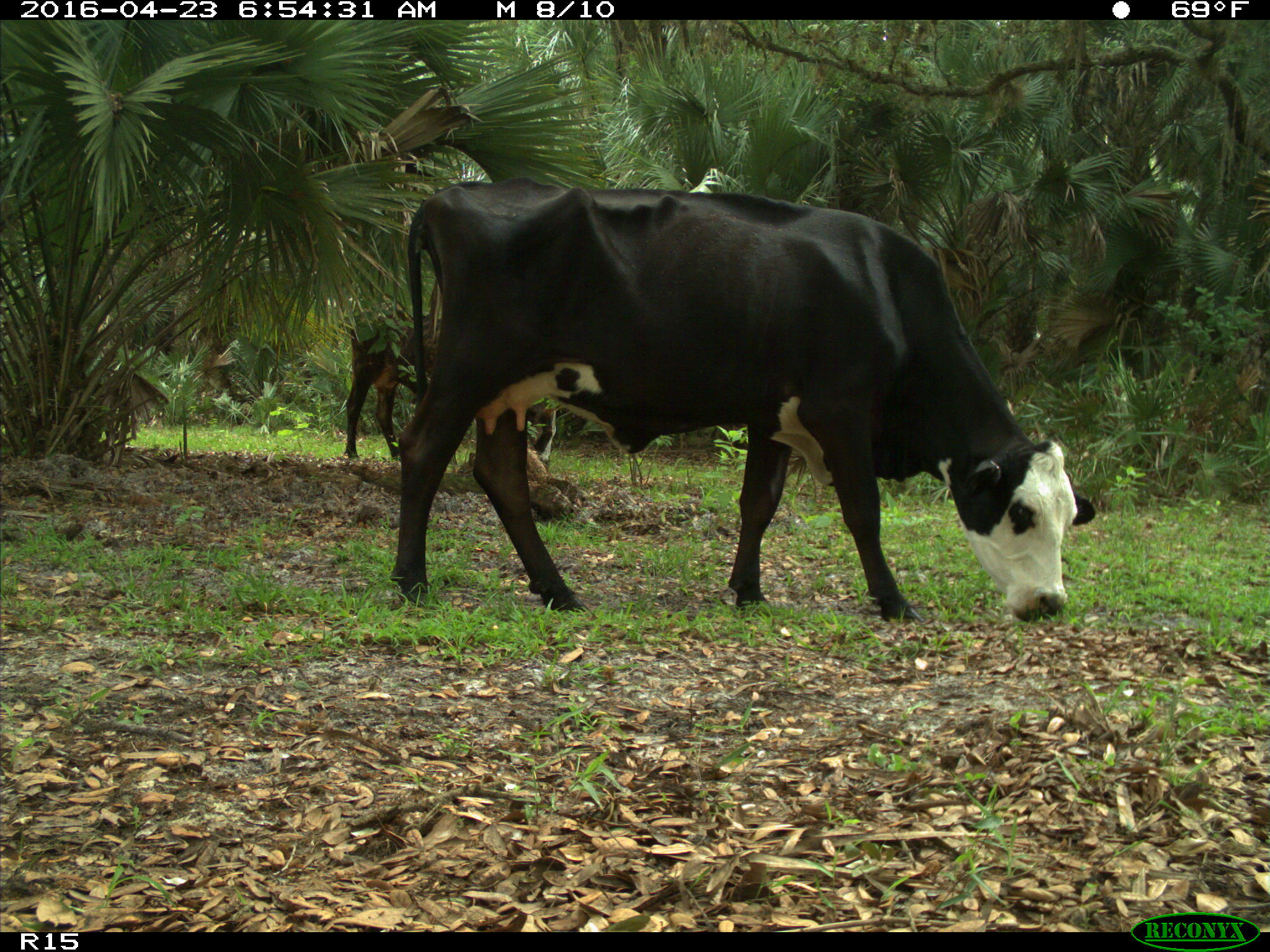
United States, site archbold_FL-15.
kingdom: Animalia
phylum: Chordata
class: Mammalia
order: Artiodactyla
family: Bovidae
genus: Bos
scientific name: Bos taurus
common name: domestic cow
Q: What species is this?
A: Bos taurus (domestic cow).